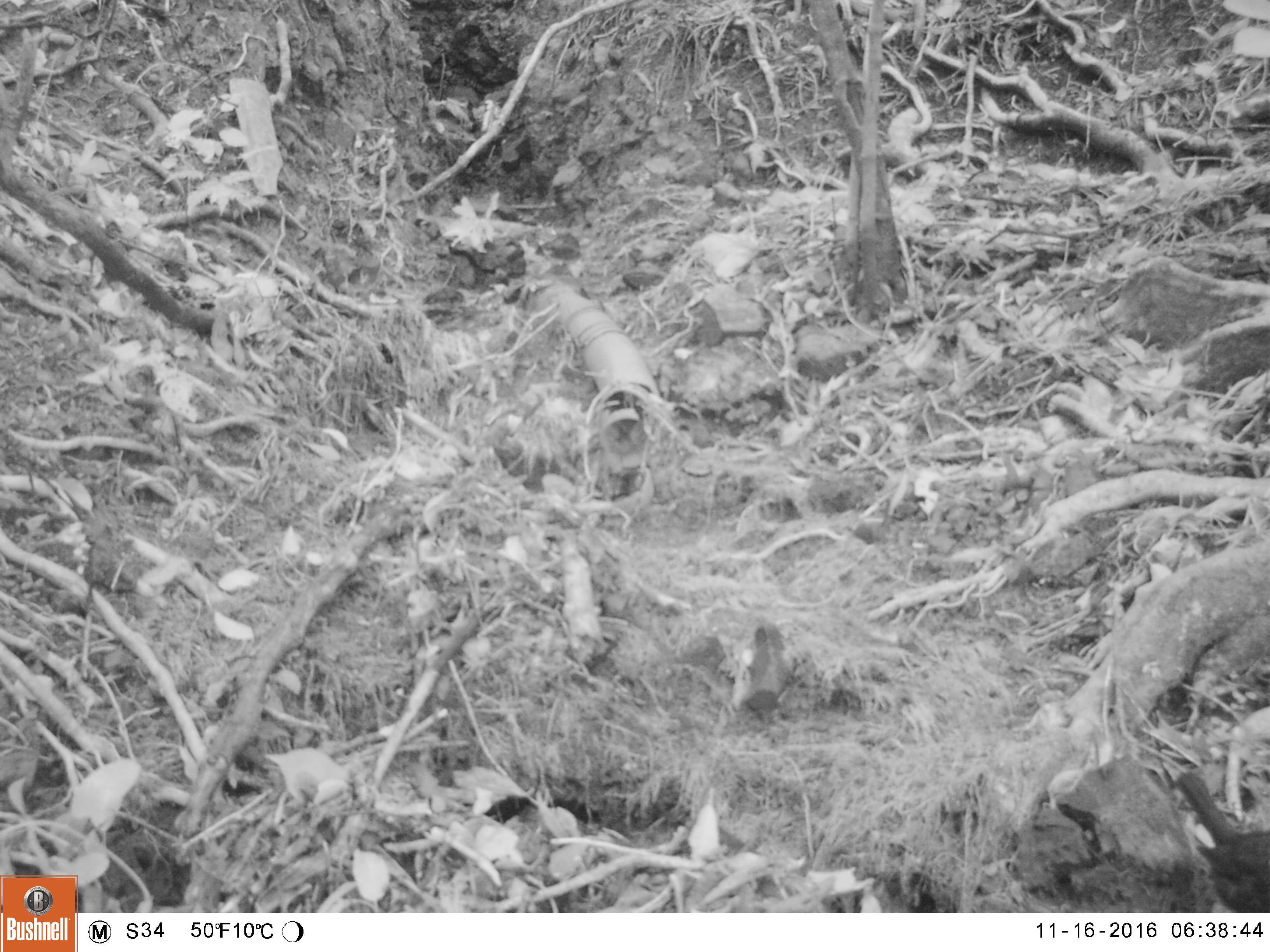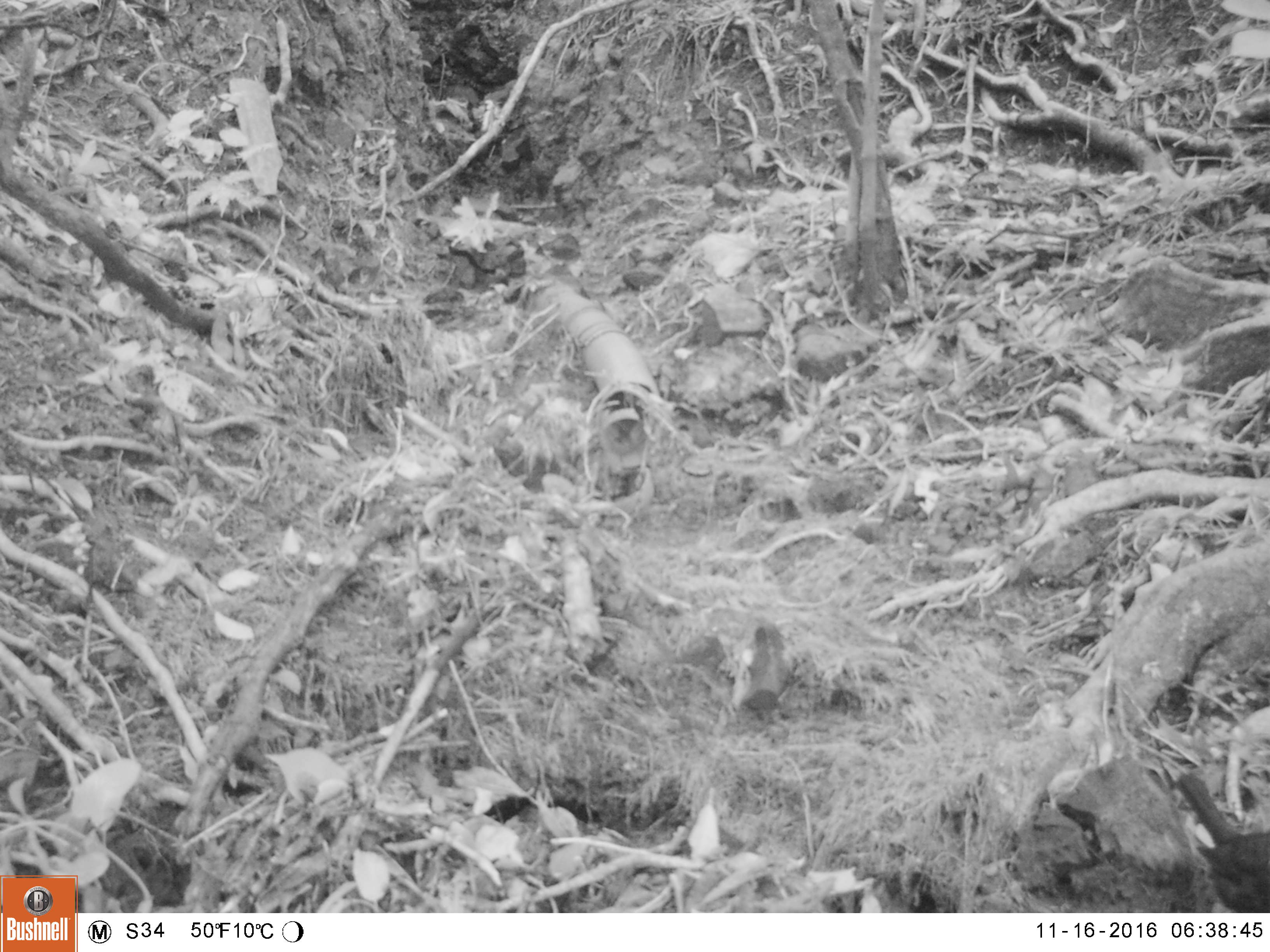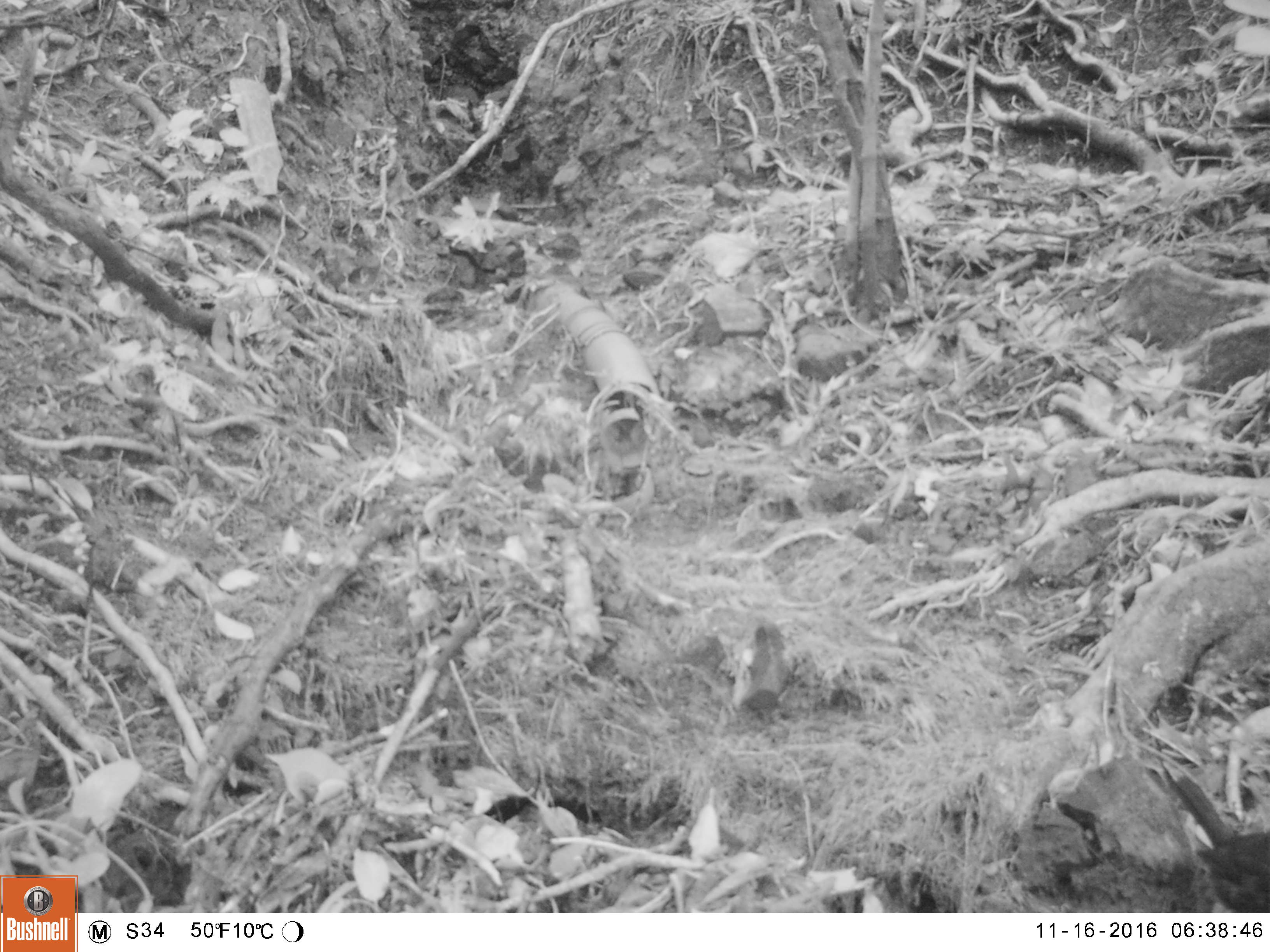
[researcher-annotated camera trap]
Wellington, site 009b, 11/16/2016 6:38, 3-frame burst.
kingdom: Animalia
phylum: Chordata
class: Aves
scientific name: Aves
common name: bird